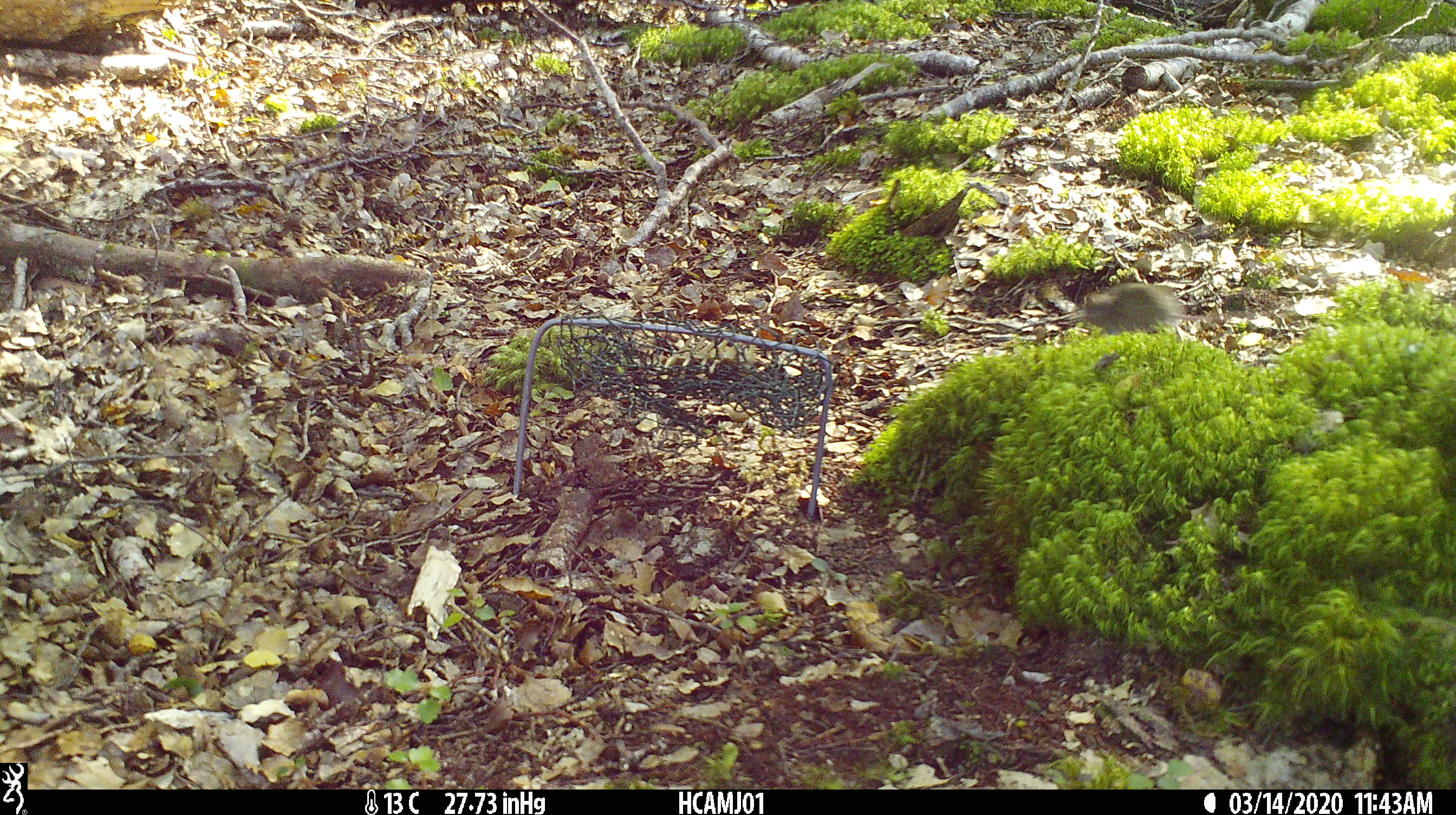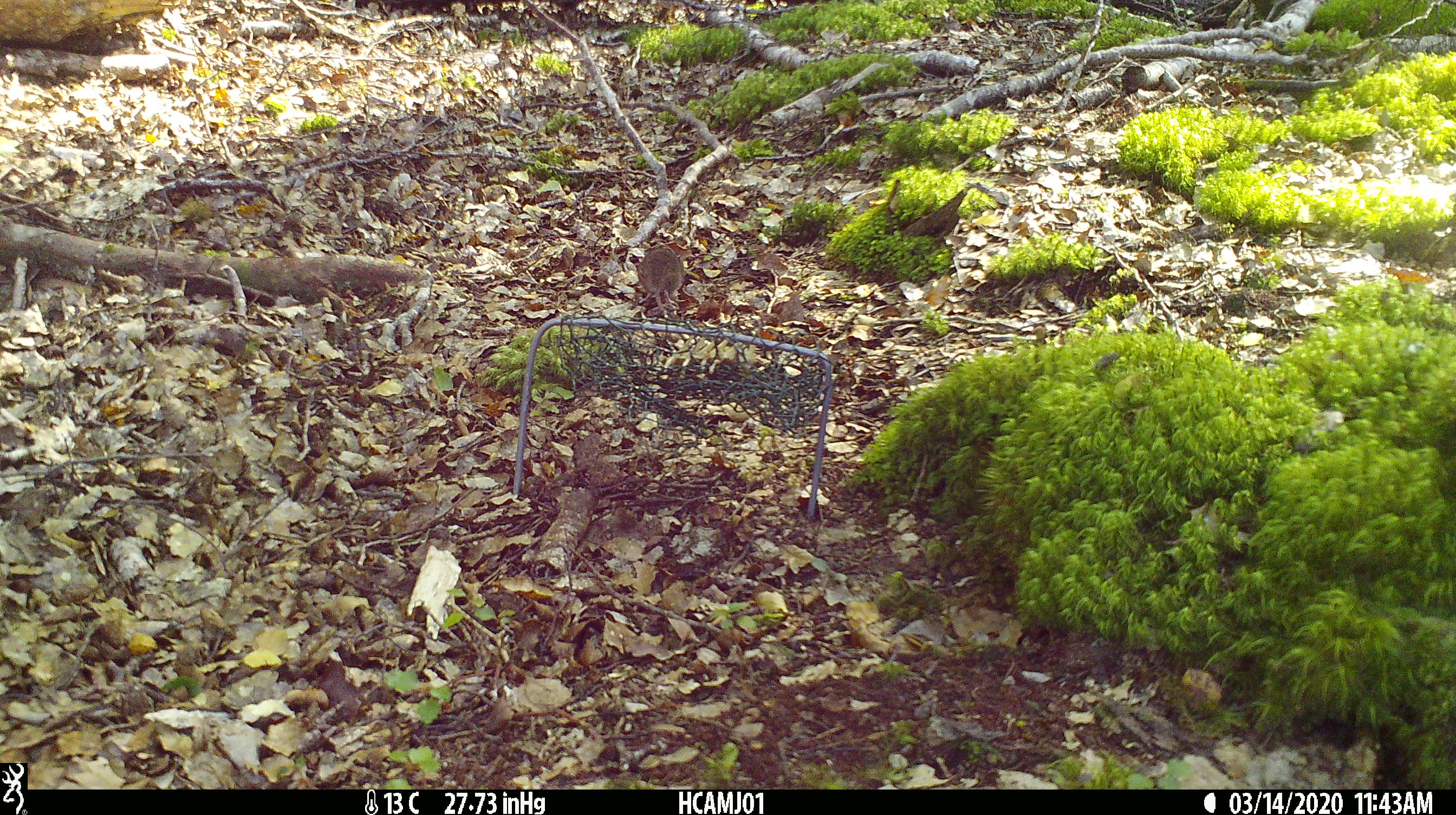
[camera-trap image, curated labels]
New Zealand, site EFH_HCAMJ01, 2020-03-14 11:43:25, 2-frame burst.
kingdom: Animalia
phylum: Chordata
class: Mammalia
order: Rodentia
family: Muridae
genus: Mus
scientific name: Mus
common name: mouse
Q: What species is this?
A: Mouse (Mus).